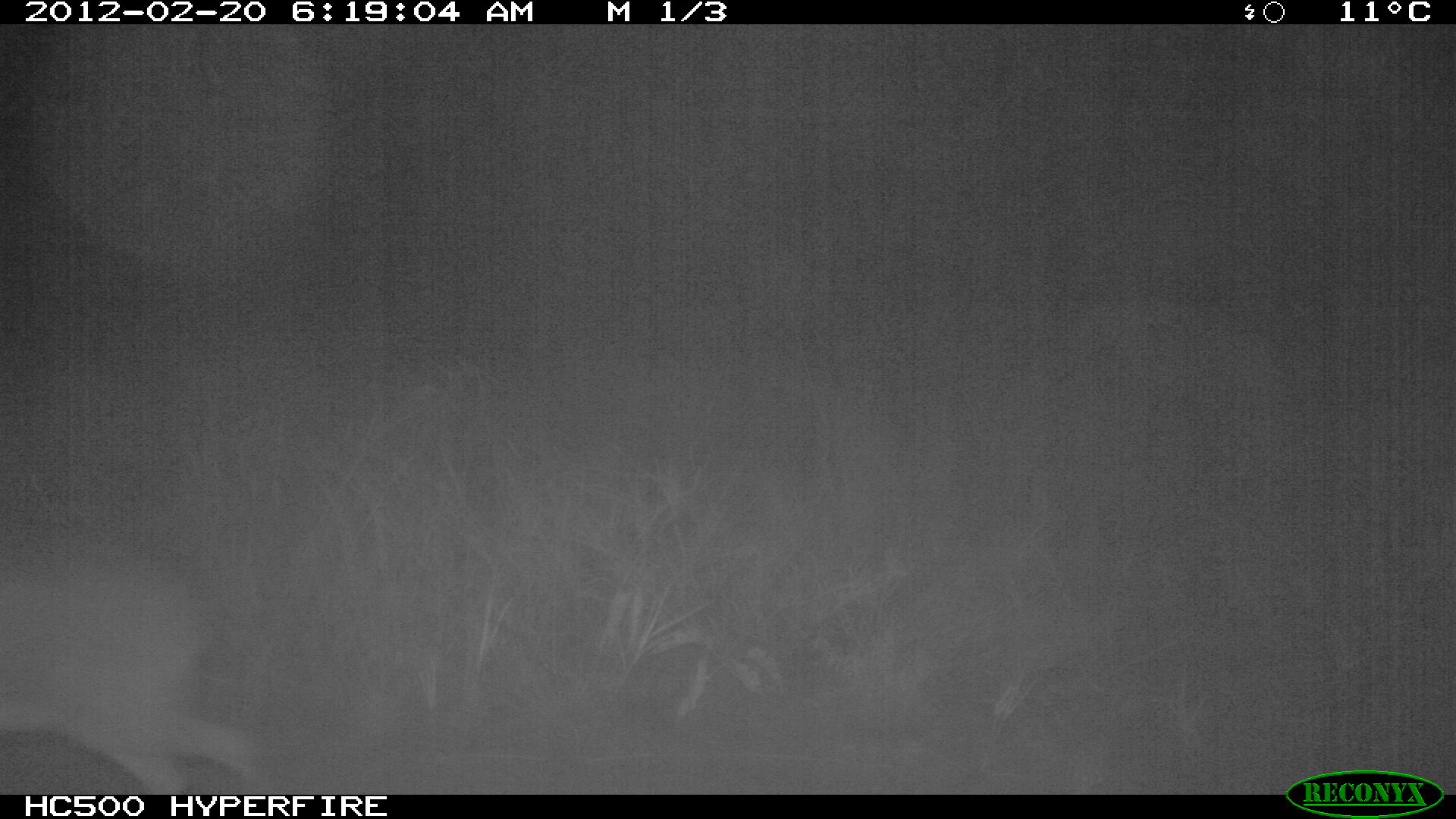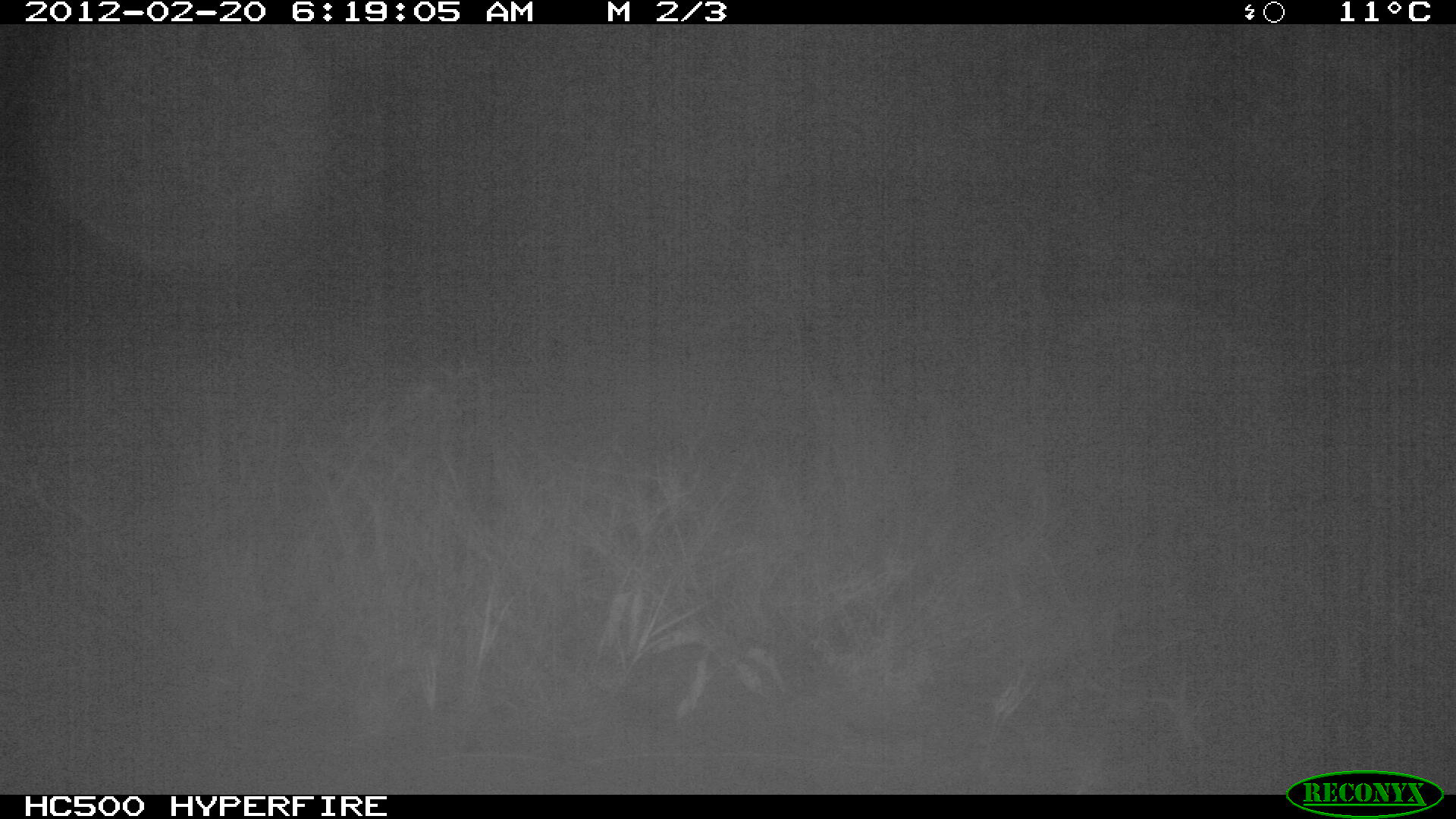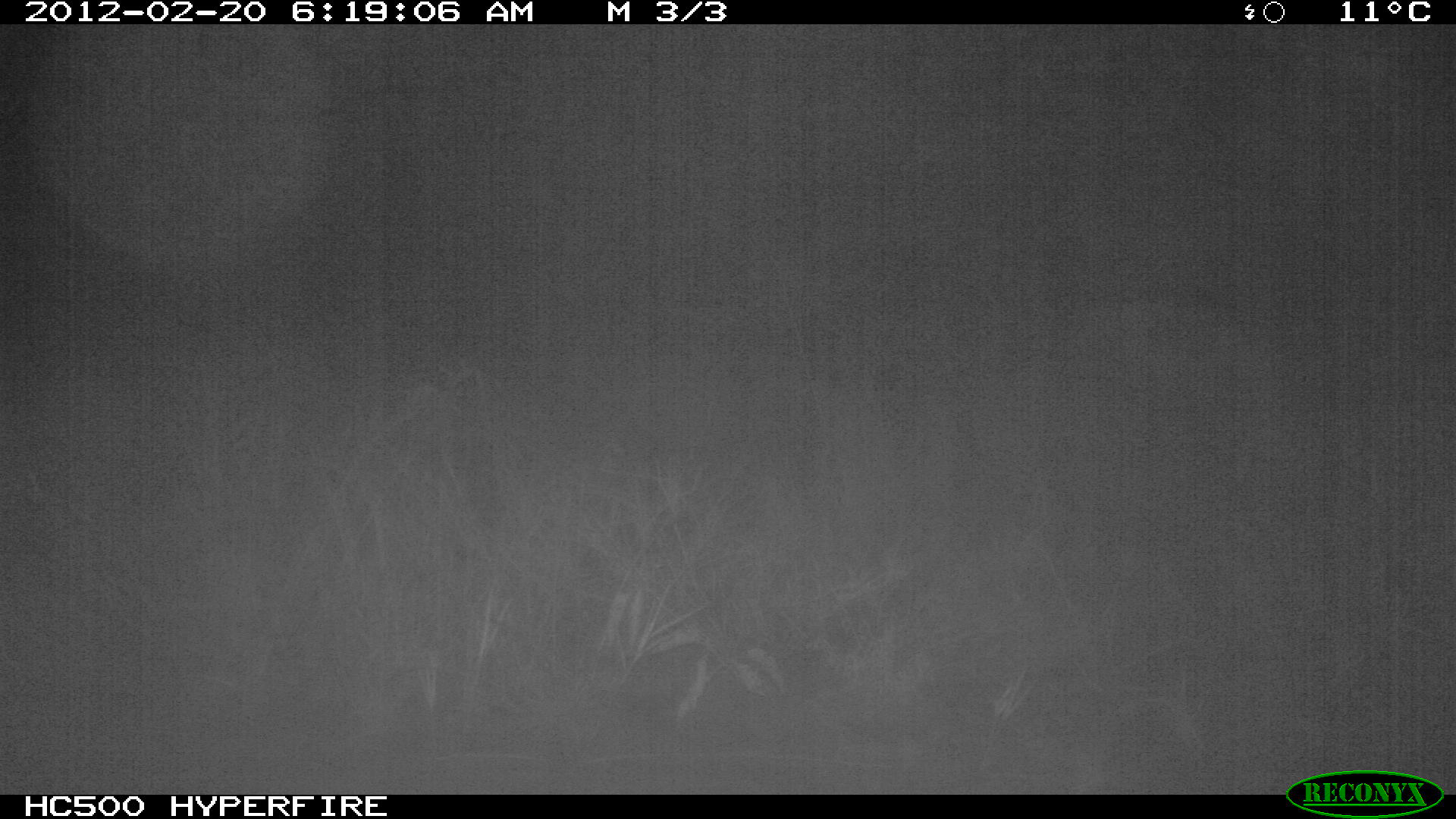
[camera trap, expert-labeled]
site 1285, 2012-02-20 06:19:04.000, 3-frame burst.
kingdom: Animalia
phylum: Chordata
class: Mammalia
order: Artiodactyla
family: Bovidae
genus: Madoqua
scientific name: Madoqua guentheri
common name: günther's dik-dik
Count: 1.